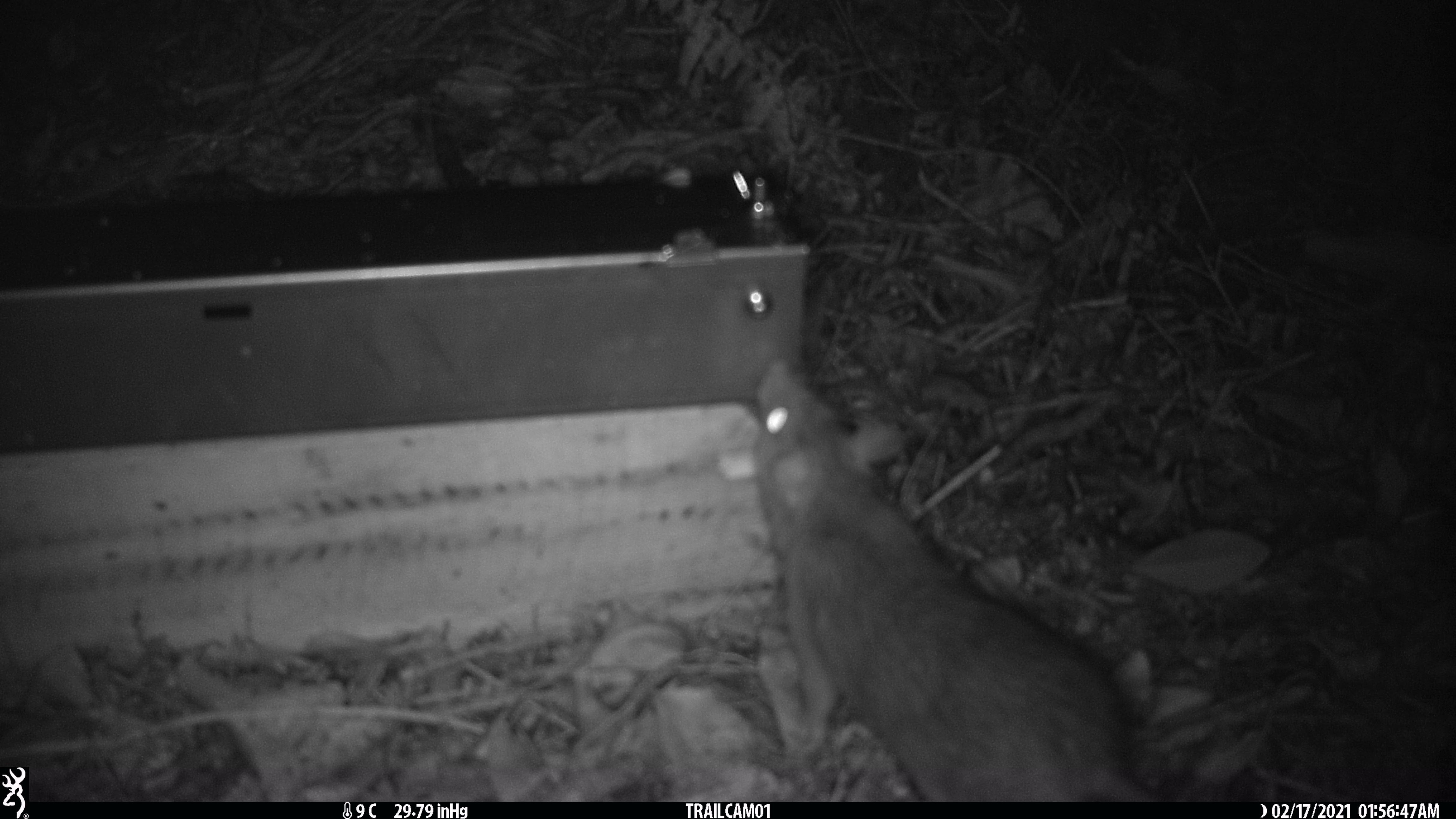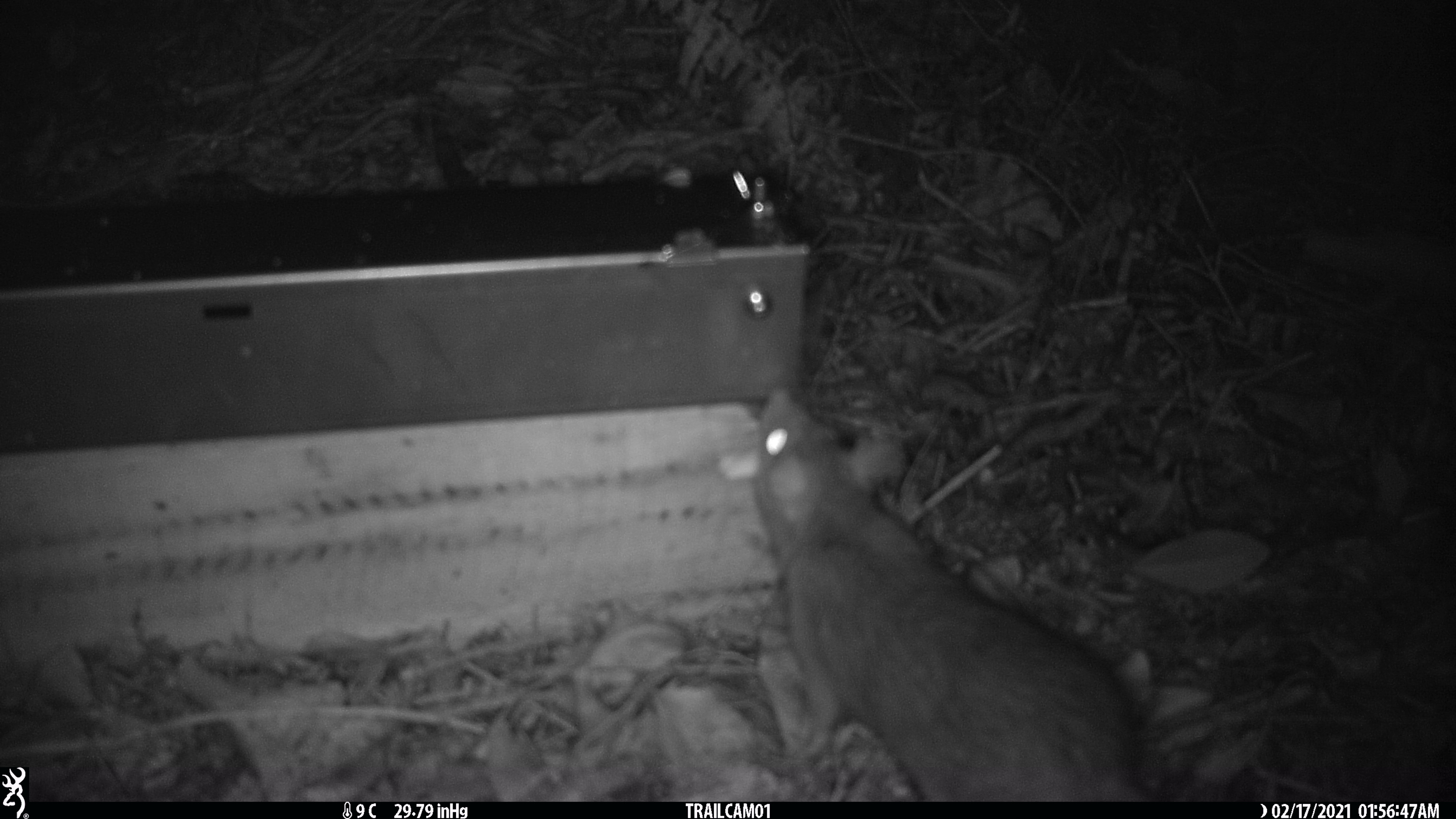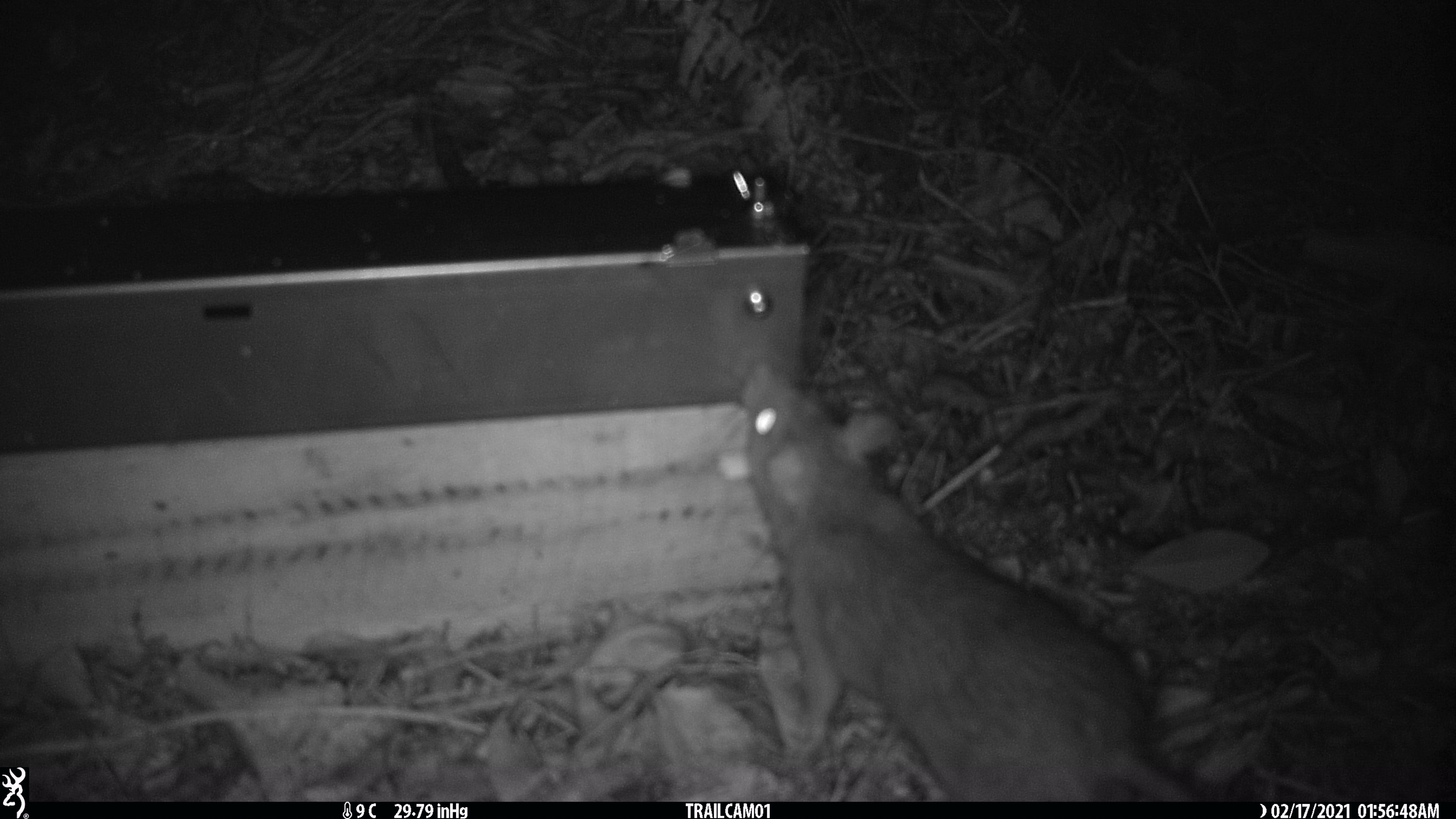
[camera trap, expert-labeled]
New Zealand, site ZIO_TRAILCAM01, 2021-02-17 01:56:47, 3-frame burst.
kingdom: Animalia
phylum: Chordata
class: Mammalia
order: Rodentia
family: Muridae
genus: Rattus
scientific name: Rattus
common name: rat